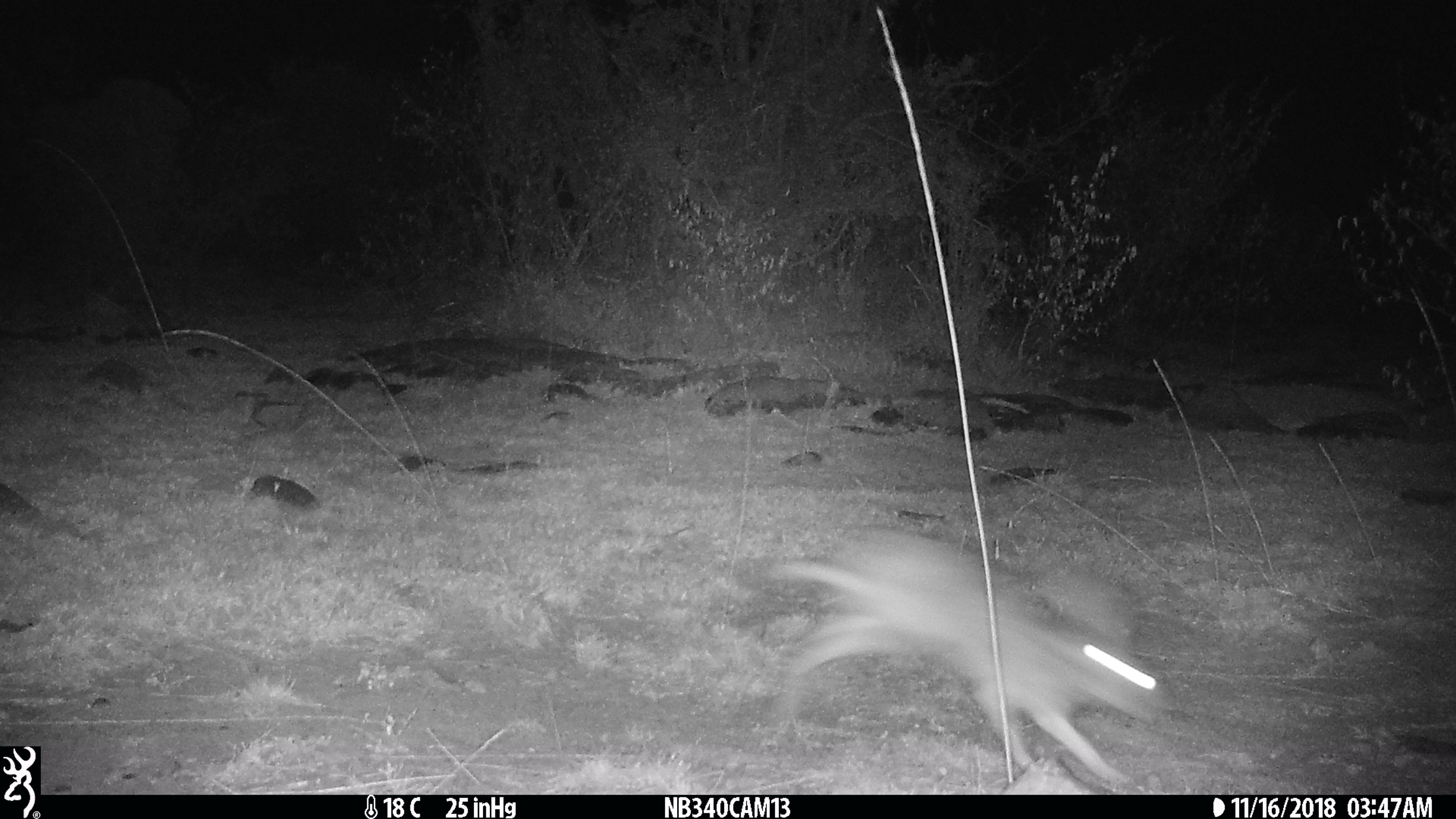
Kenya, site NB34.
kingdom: Animalia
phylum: Chordata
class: Mammalia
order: Lagomorpha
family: Leporidae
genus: Lepus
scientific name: Lepus capensis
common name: cape hare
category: hare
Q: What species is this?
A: Hare (cape hare) (Lepus capensis).